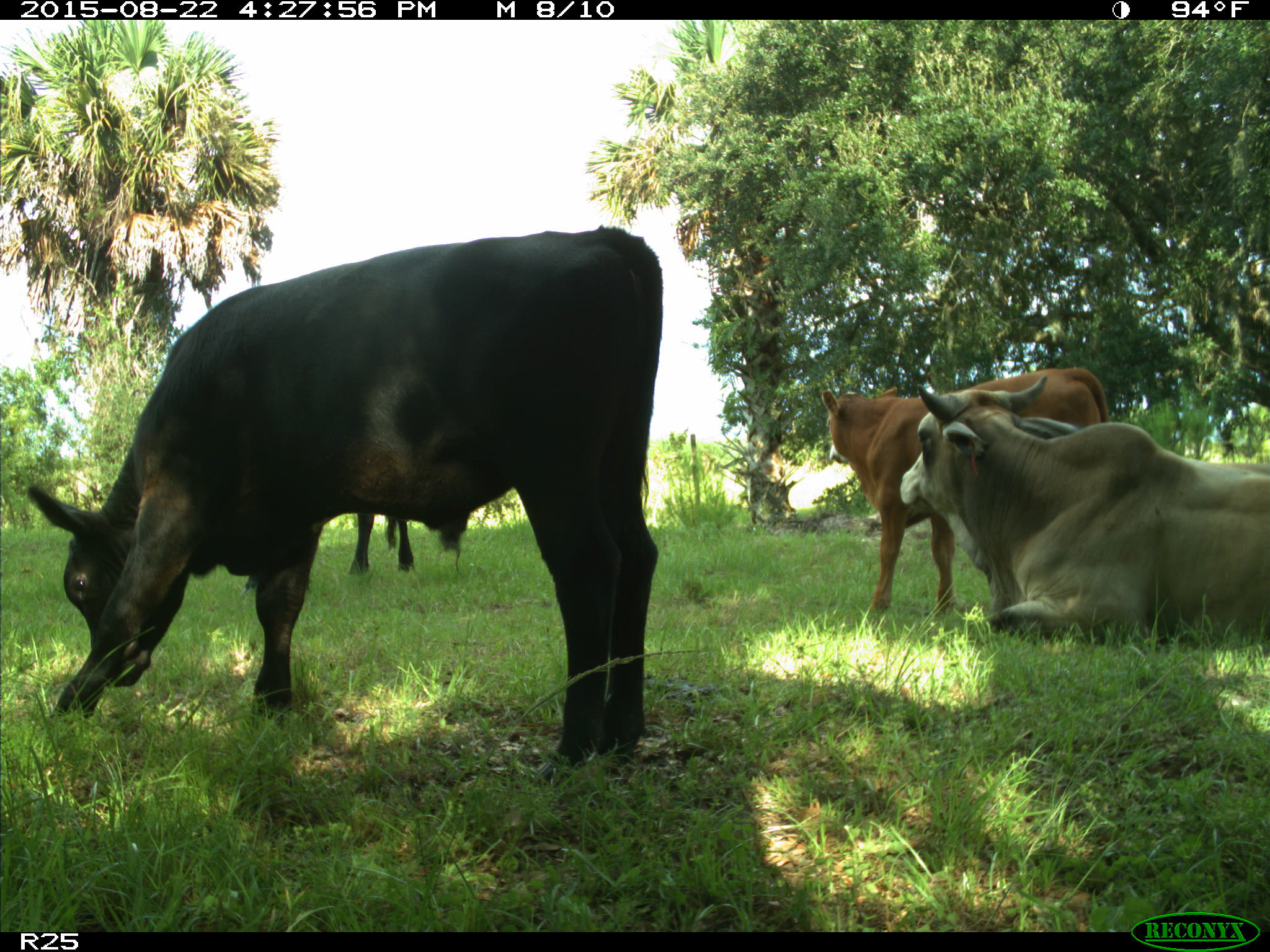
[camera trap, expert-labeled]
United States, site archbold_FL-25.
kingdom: Animalia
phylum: Chordata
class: Mammalia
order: Artiodactyla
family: Bovidae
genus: Bos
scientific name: Bos taurus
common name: domestic cow